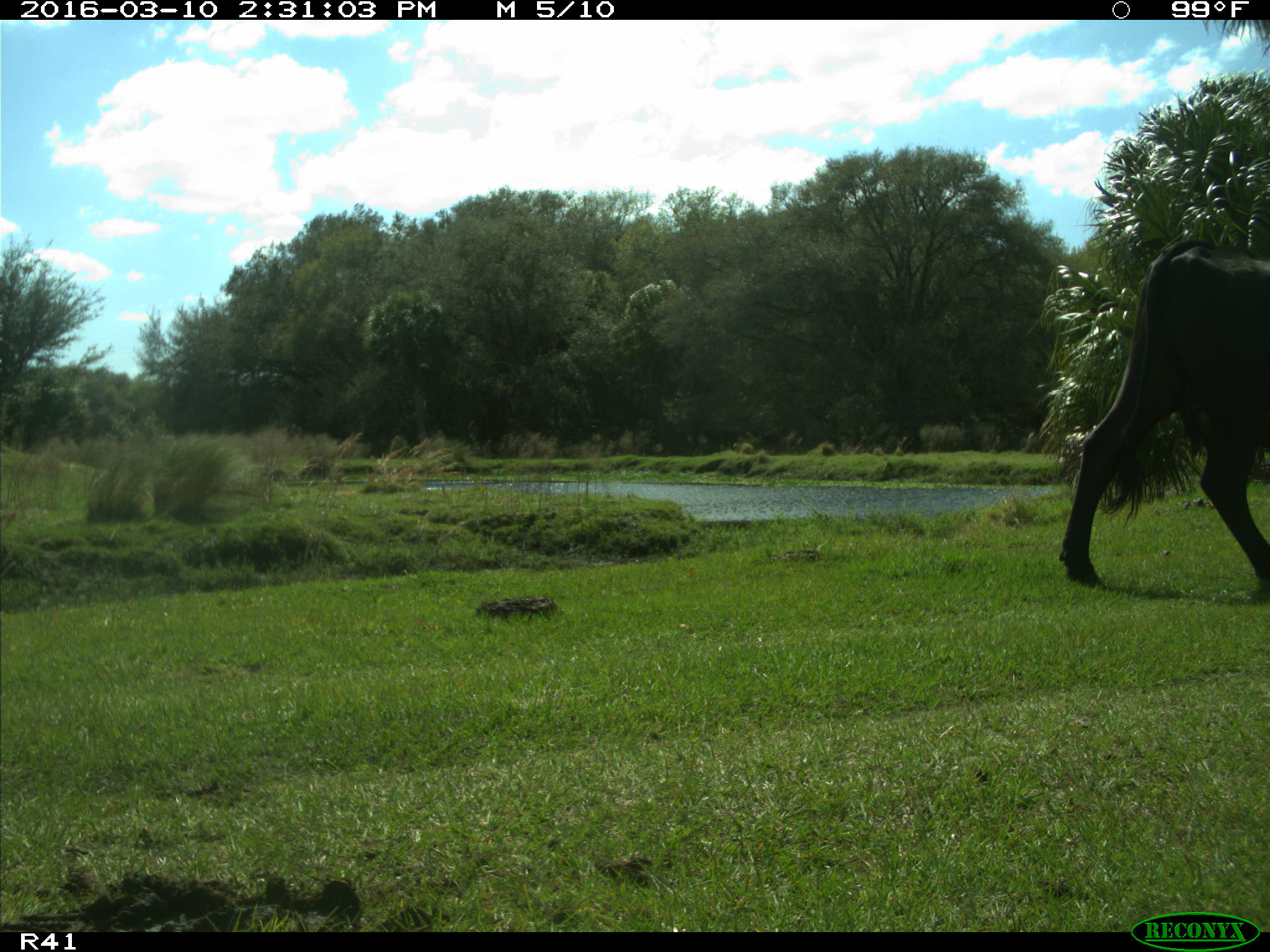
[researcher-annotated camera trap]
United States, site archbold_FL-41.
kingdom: Animalia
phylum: Chordata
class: Mammalia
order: Artiodactyla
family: Bovidae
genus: Bos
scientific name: Bos taurus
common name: domestic cow